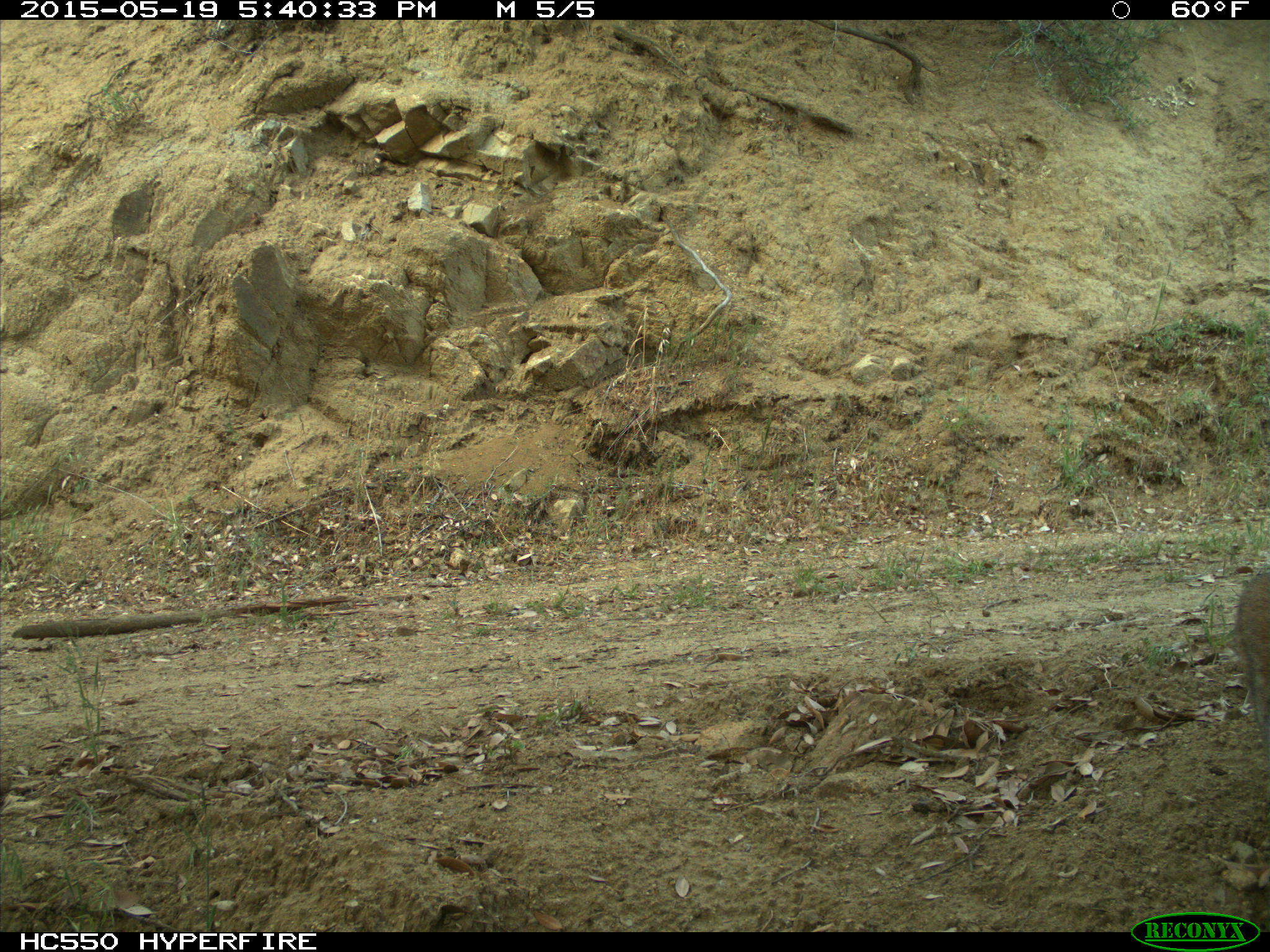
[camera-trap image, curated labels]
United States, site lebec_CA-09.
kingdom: Animalia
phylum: Chordata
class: Mammalia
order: Carnivora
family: Felidae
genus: Lynx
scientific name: Lynx rufus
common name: bobcat